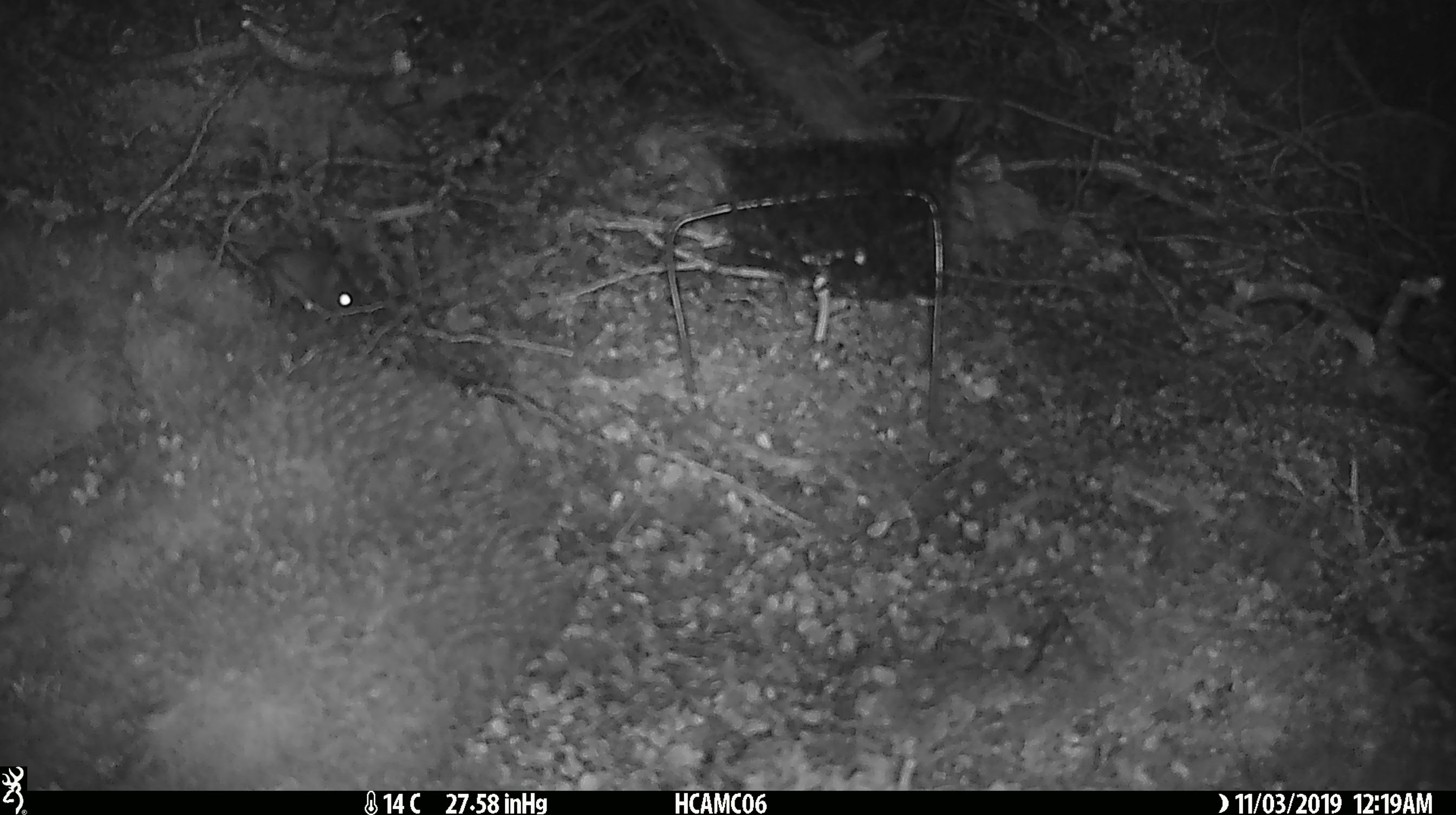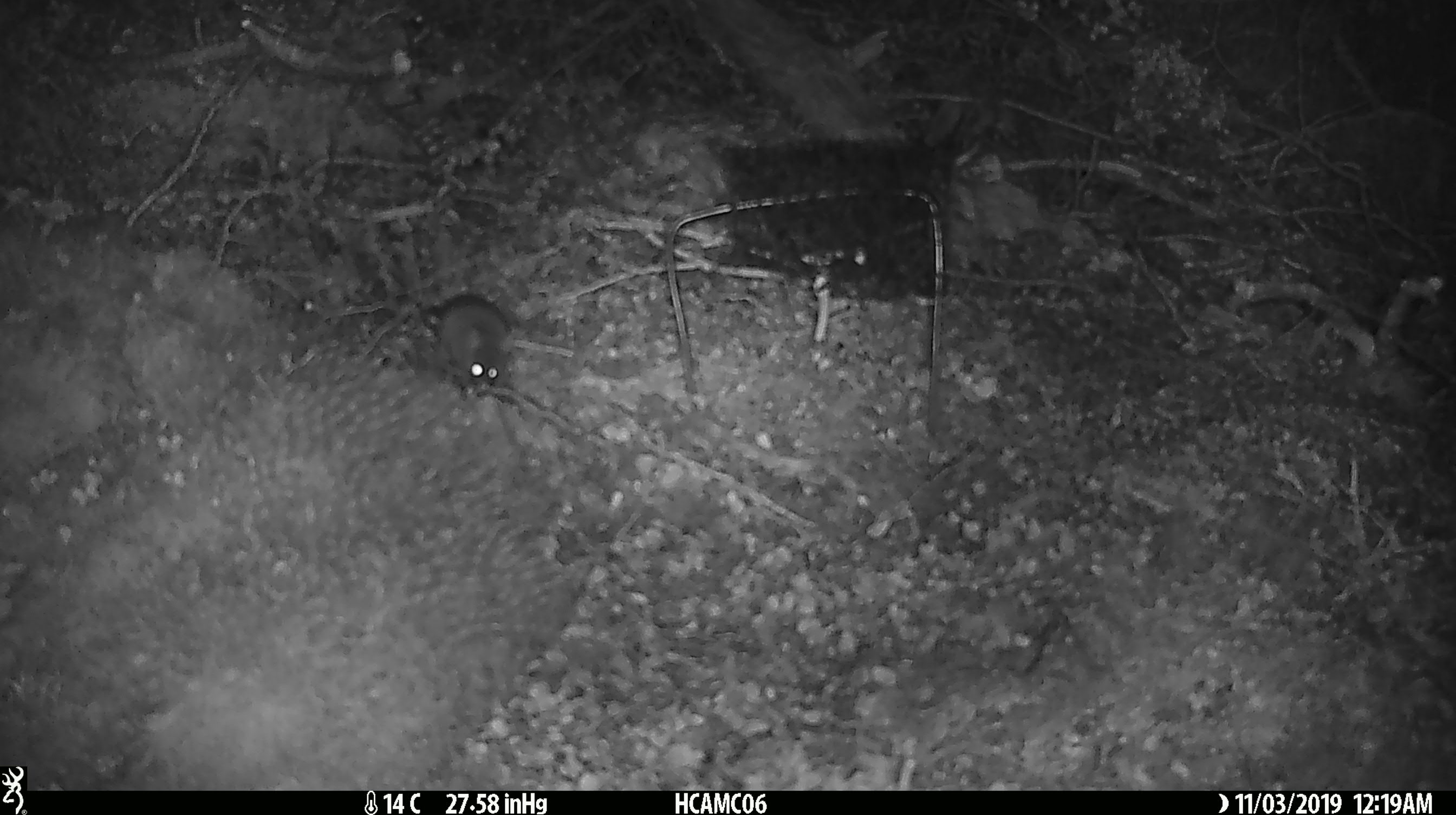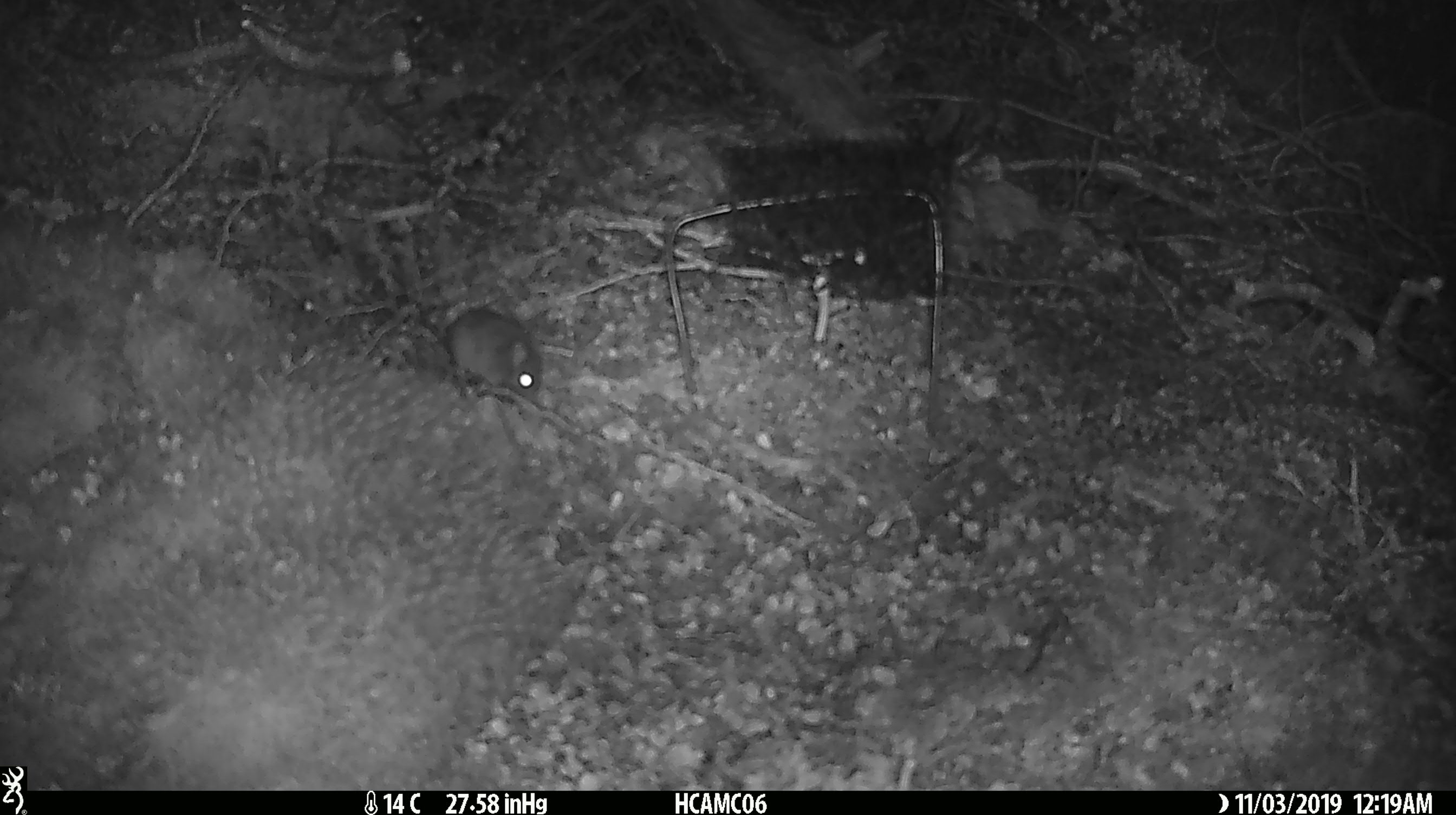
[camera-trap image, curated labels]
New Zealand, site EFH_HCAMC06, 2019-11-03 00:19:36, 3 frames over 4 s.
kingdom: Animalia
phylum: Chordata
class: Mammalia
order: Rodentia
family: Muridae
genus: Mus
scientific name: Mus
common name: mouse